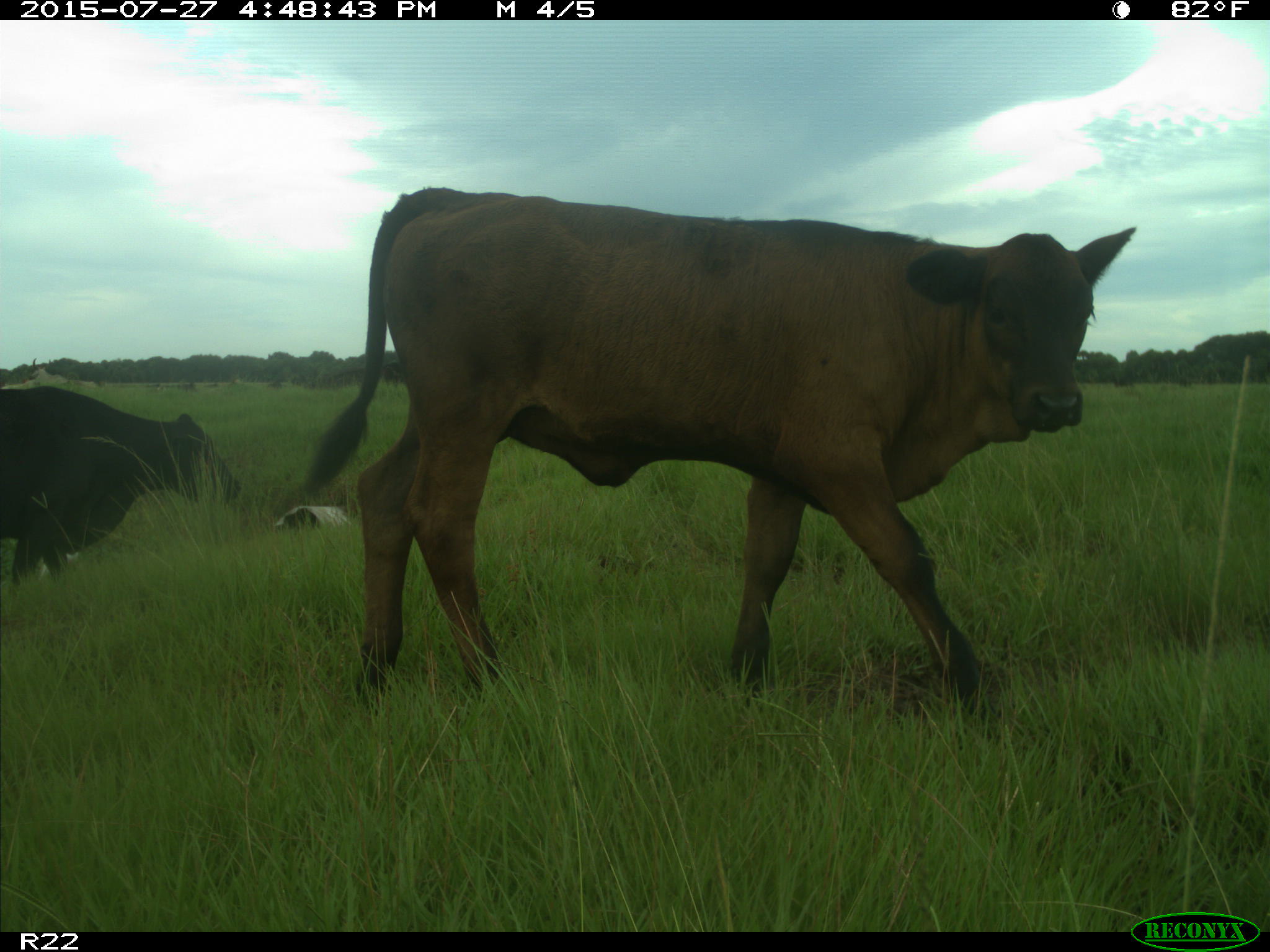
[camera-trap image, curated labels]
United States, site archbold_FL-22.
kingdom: Animalia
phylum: Chordata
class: Mammalia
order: Artiodactyla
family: Bovidae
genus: Bos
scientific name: Bos taurus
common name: domestic cow